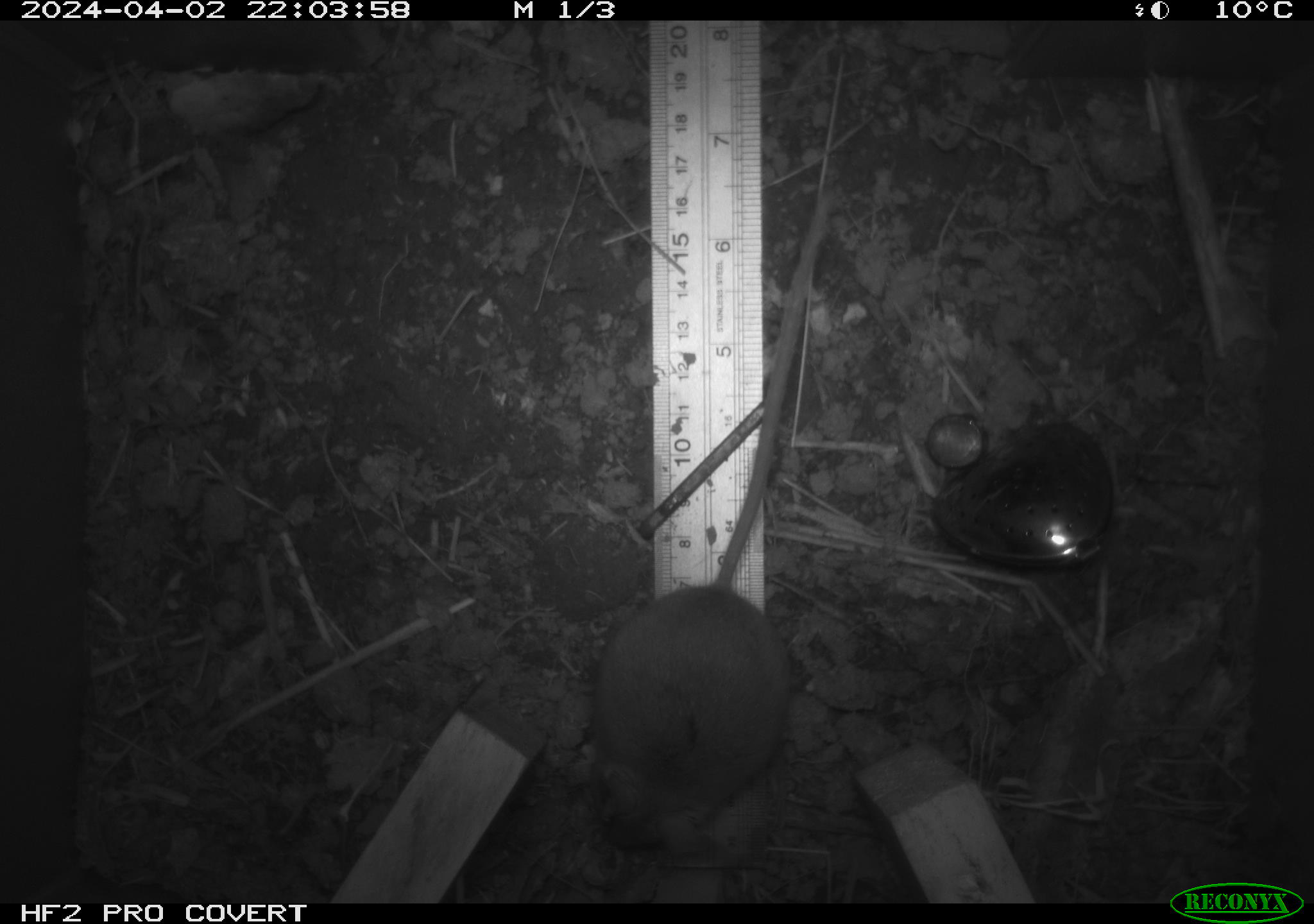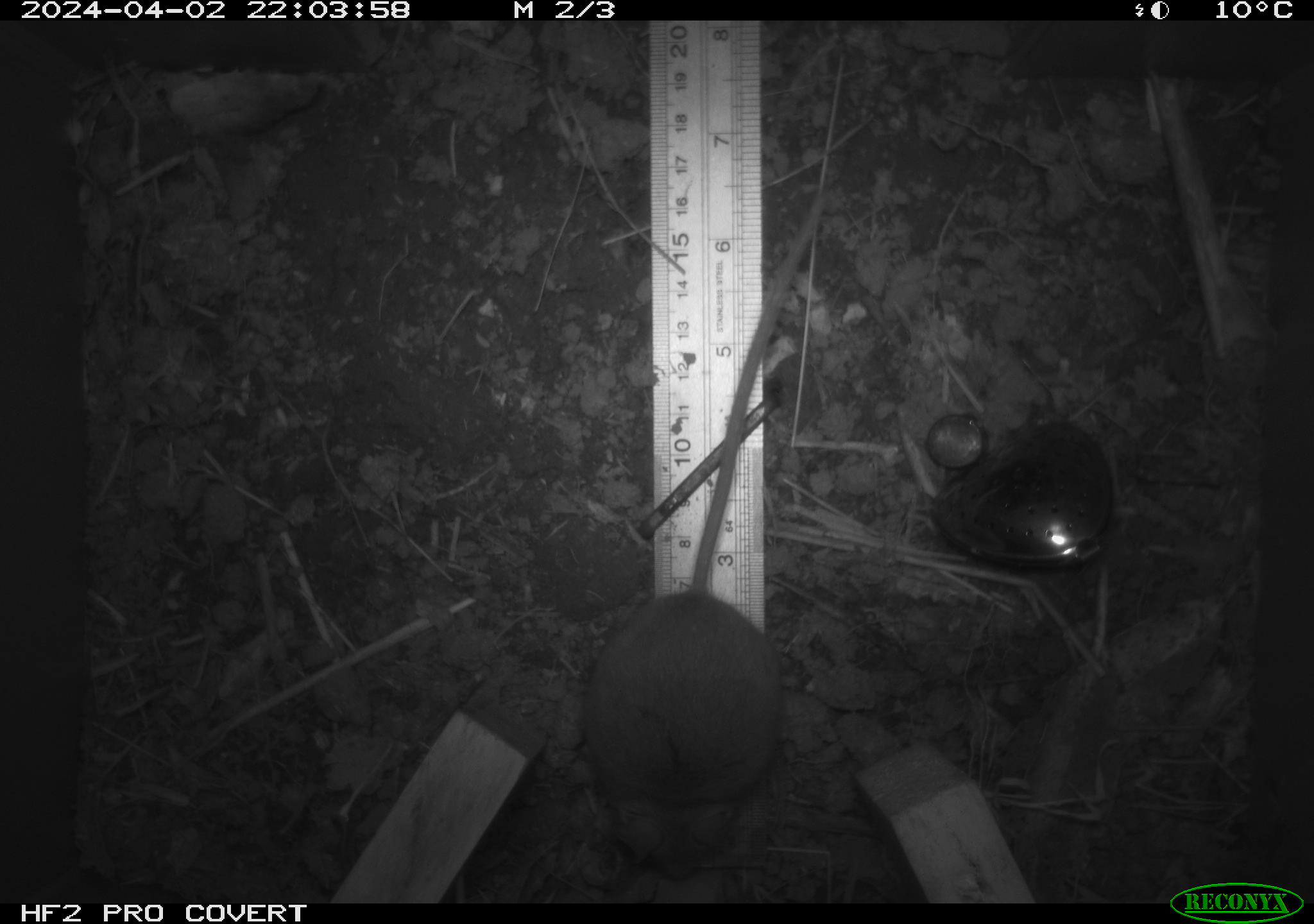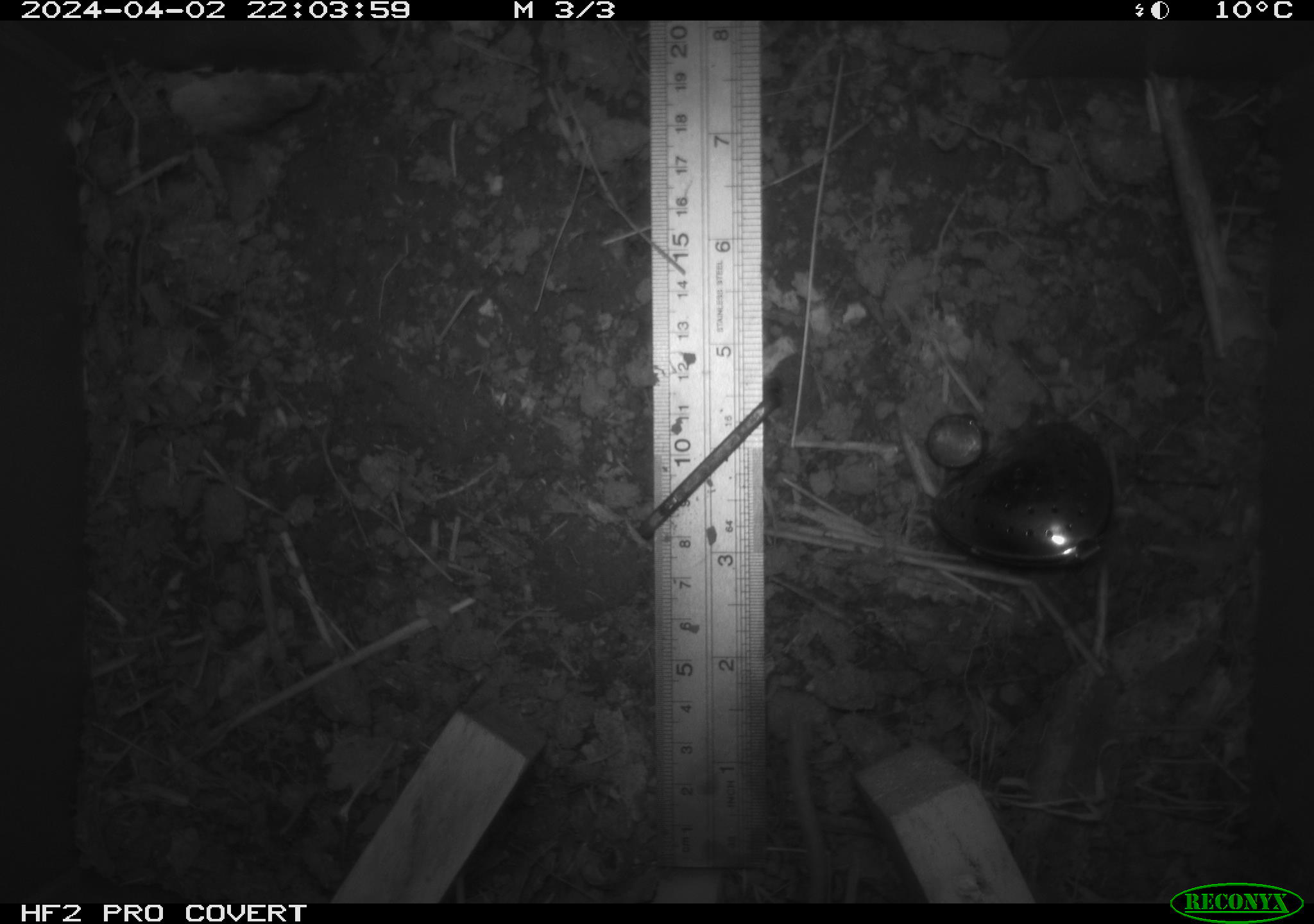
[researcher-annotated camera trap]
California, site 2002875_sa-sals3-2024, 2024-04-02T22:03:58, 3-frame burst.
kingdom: Animalia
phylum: Chordata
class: Mammalia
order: Rodentia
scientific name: Rodentia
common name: mouse species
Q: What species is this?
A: Mouse species (Rodentia).